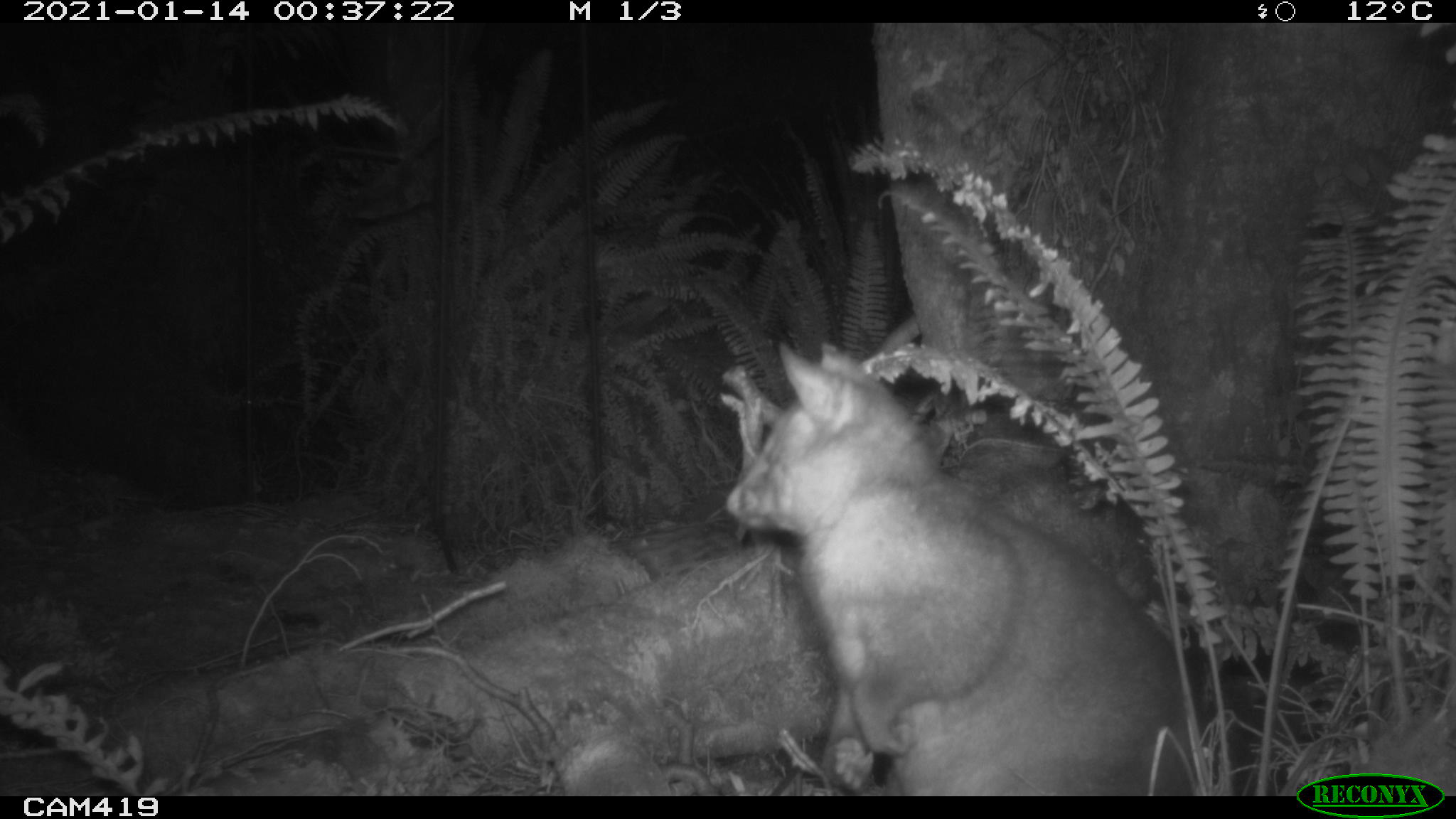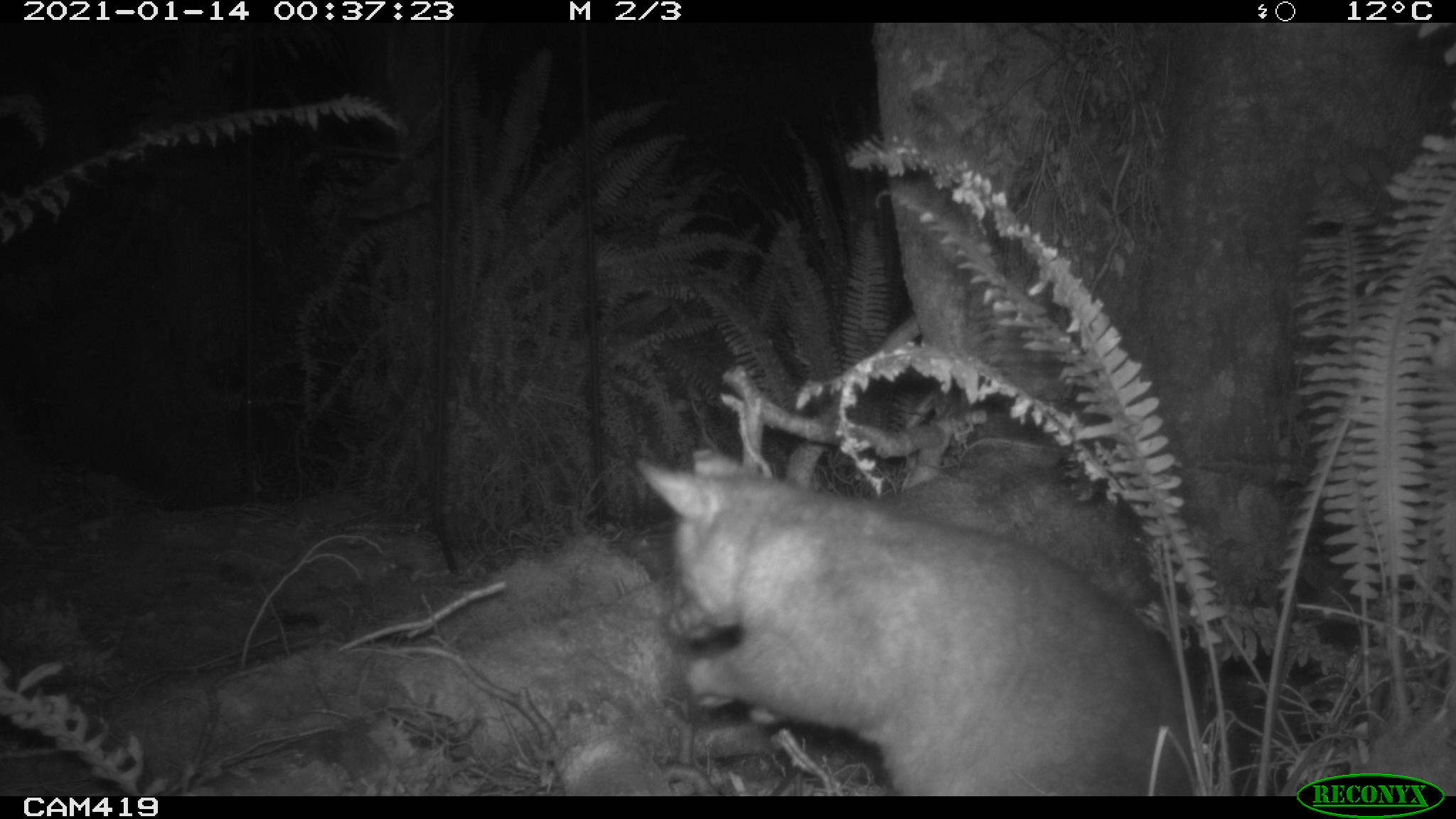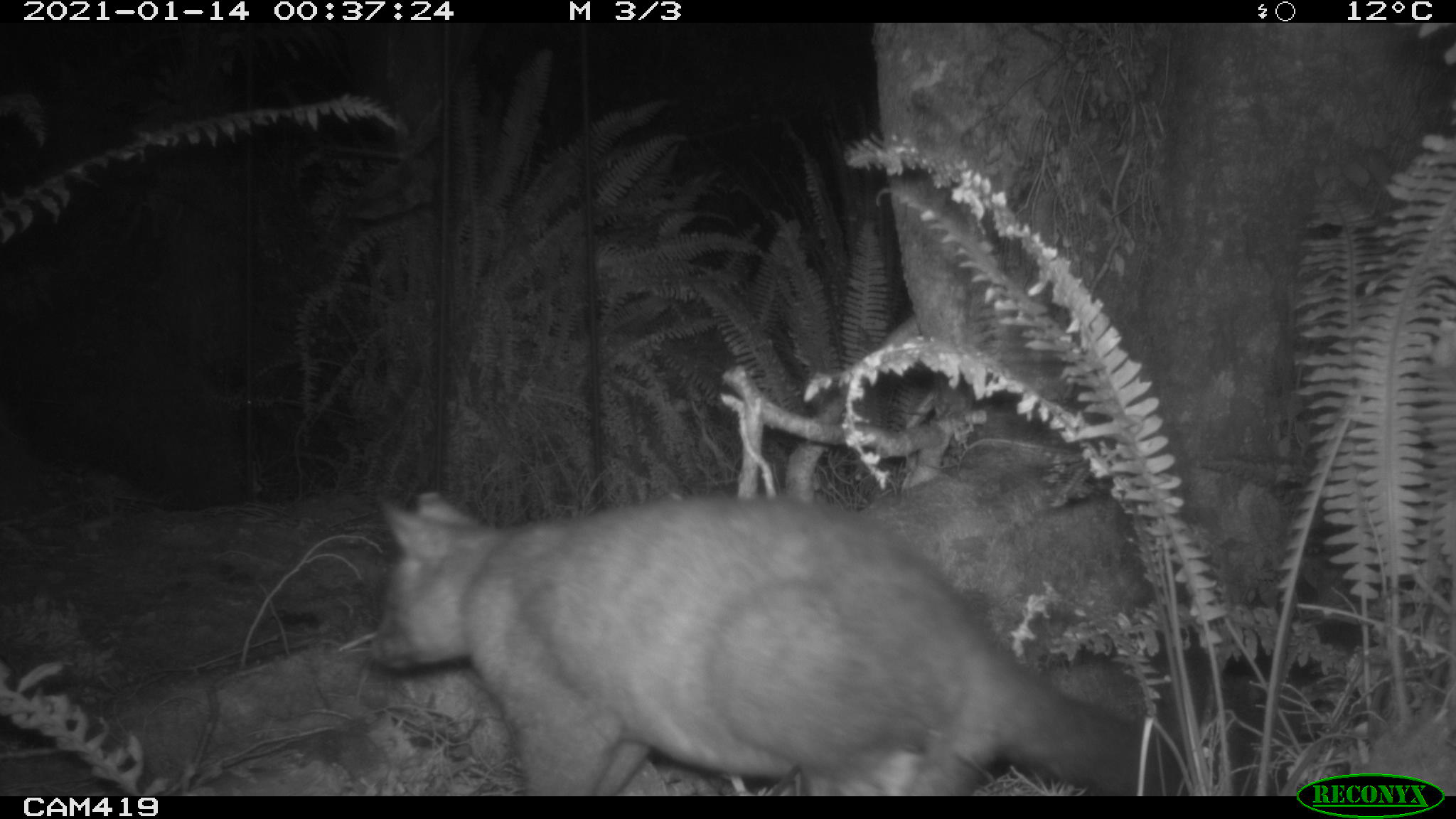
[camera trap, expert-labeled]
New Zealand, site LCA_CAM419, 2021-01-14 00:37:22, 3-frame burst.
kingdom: Animalia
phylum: Chordata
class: Mammalia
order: Diprotodontia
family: Phalangeridae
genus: Trichosurus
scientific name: Trichosurus vulpecula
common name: common brushtail possum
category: possum